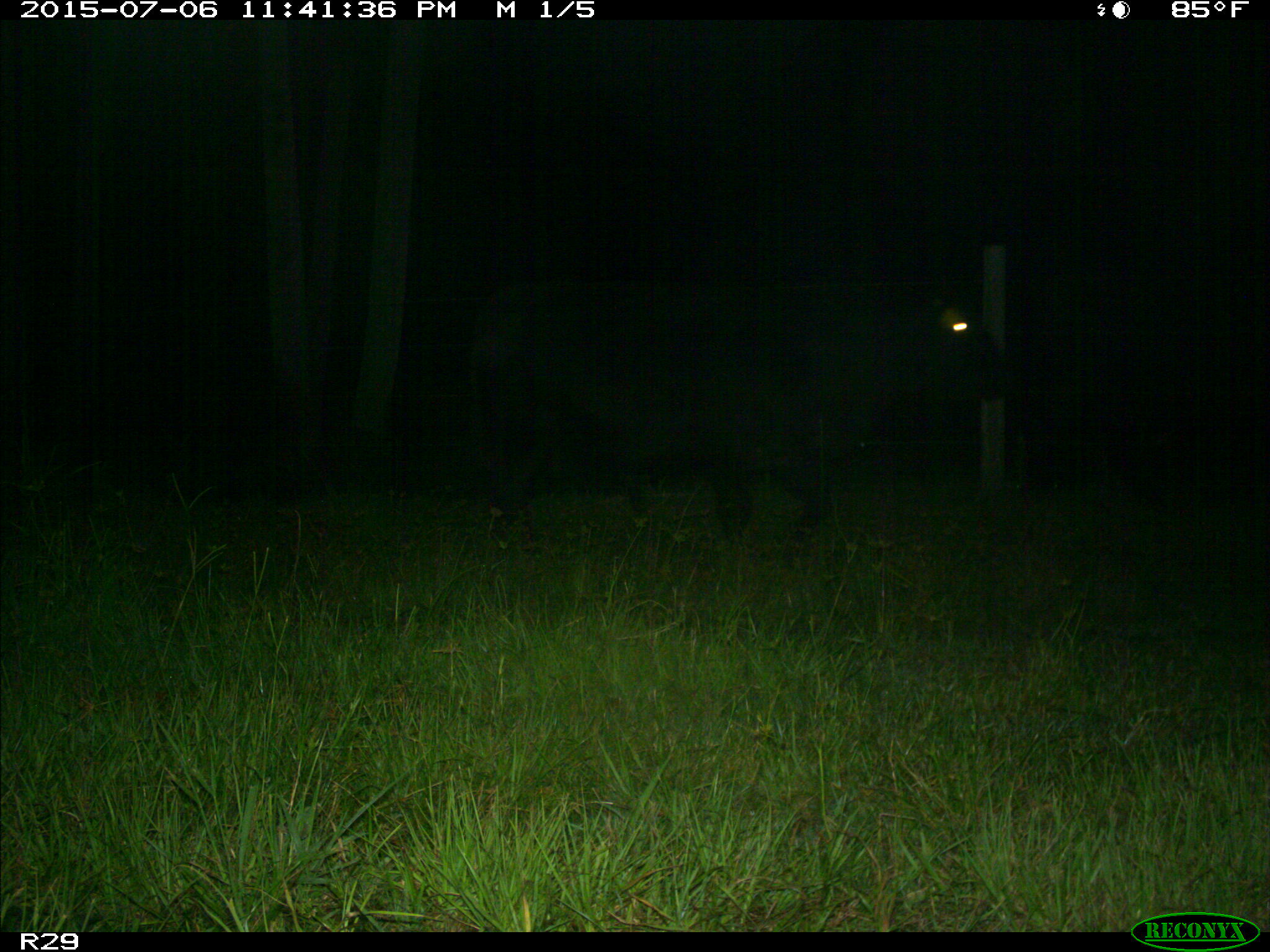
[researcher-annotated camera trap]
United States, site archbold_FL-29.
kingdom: Animalia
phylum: Chordata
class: Mammalia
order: Artiodactyla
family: Bovidae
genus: Bos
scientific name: Bos taurus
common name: domestic cow